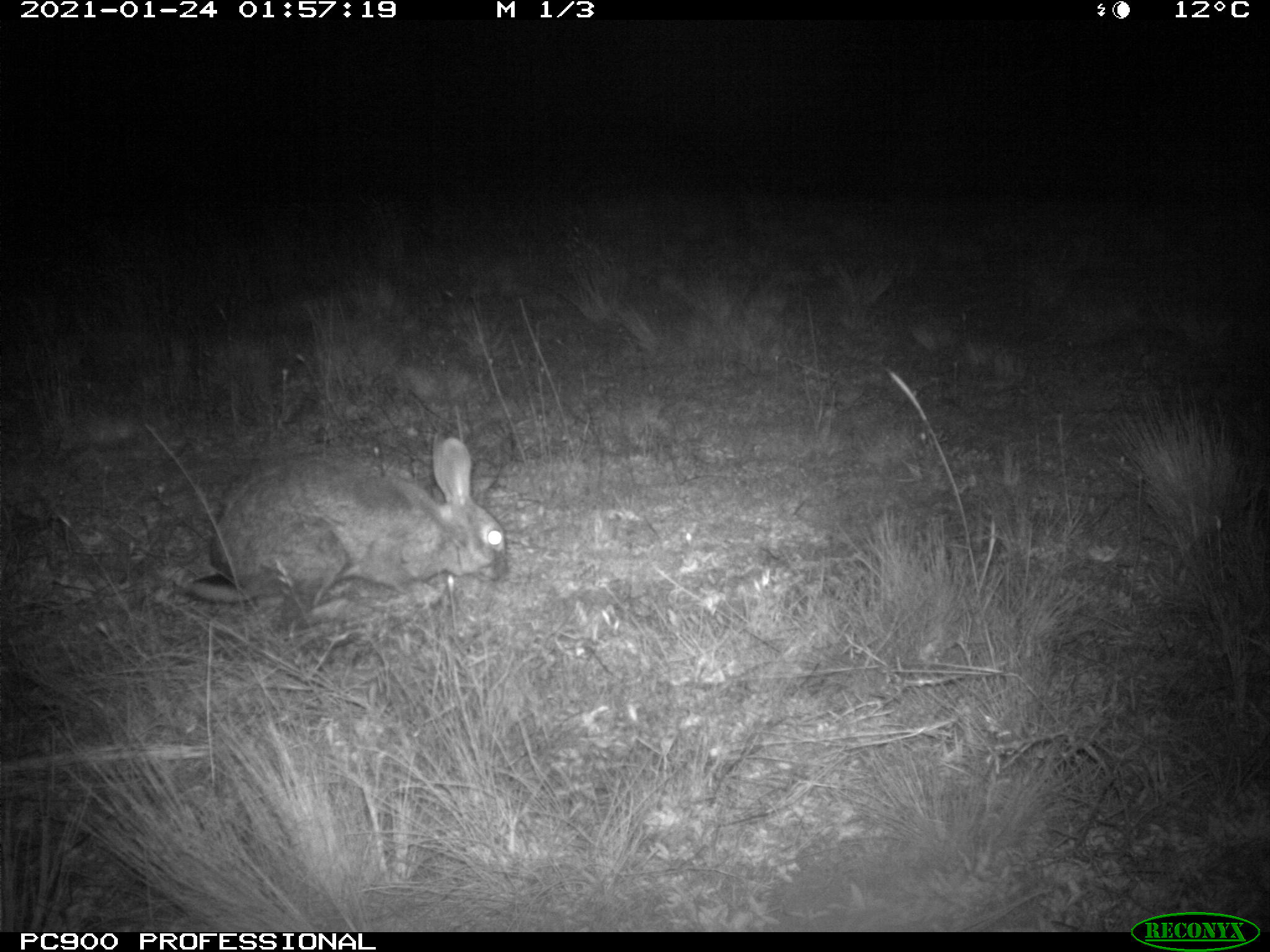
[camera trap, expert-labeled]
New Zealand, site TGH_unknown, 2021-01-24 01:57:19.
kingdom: Animalia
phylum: Chordata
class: Mammalia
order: Lagomorpha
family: Leporidae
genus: Oryctolagus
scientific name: Oryctolagus cuniculus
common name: european rabbit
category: rabbit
Rabbit (european rabbit) (Oryctolagus cuniculus).